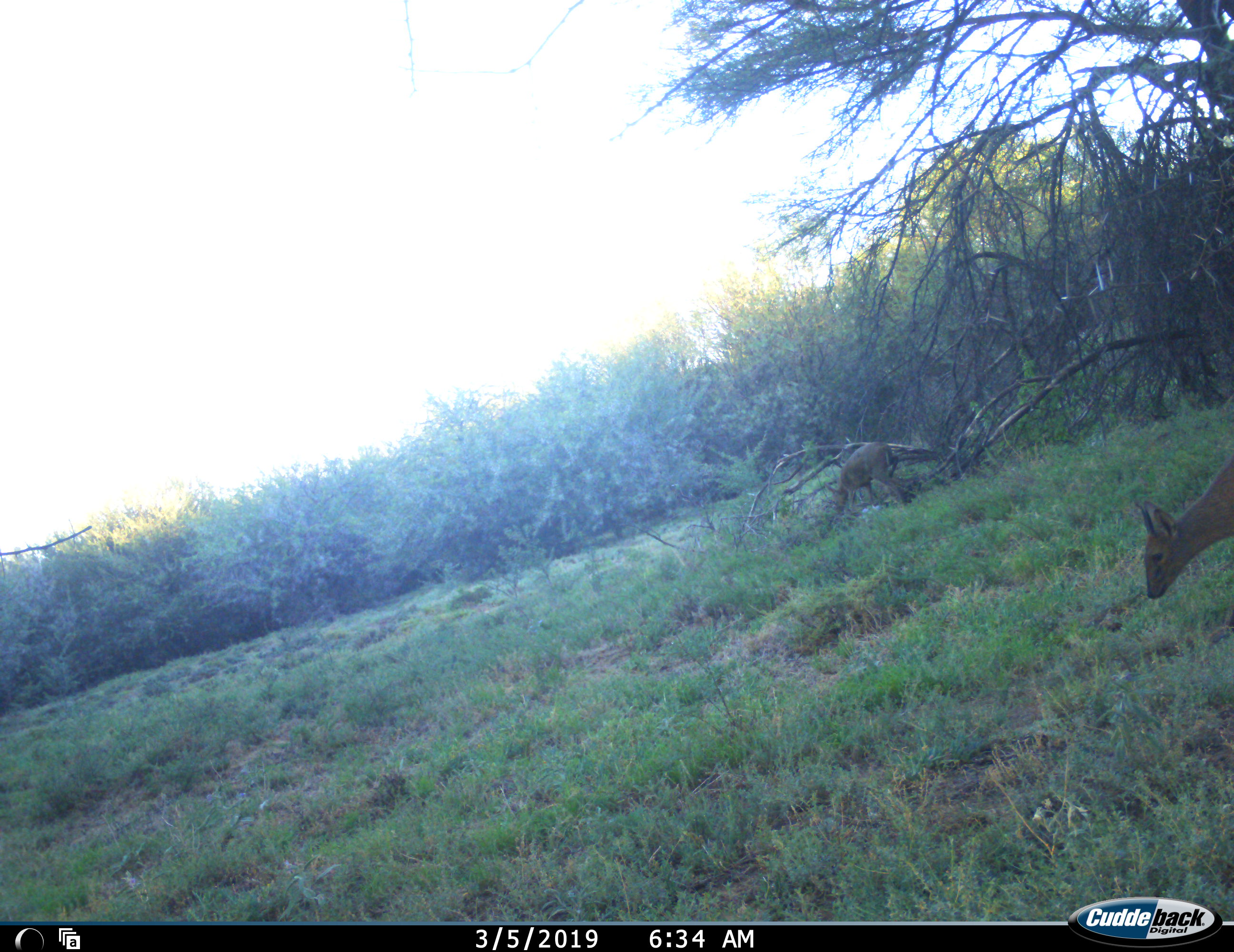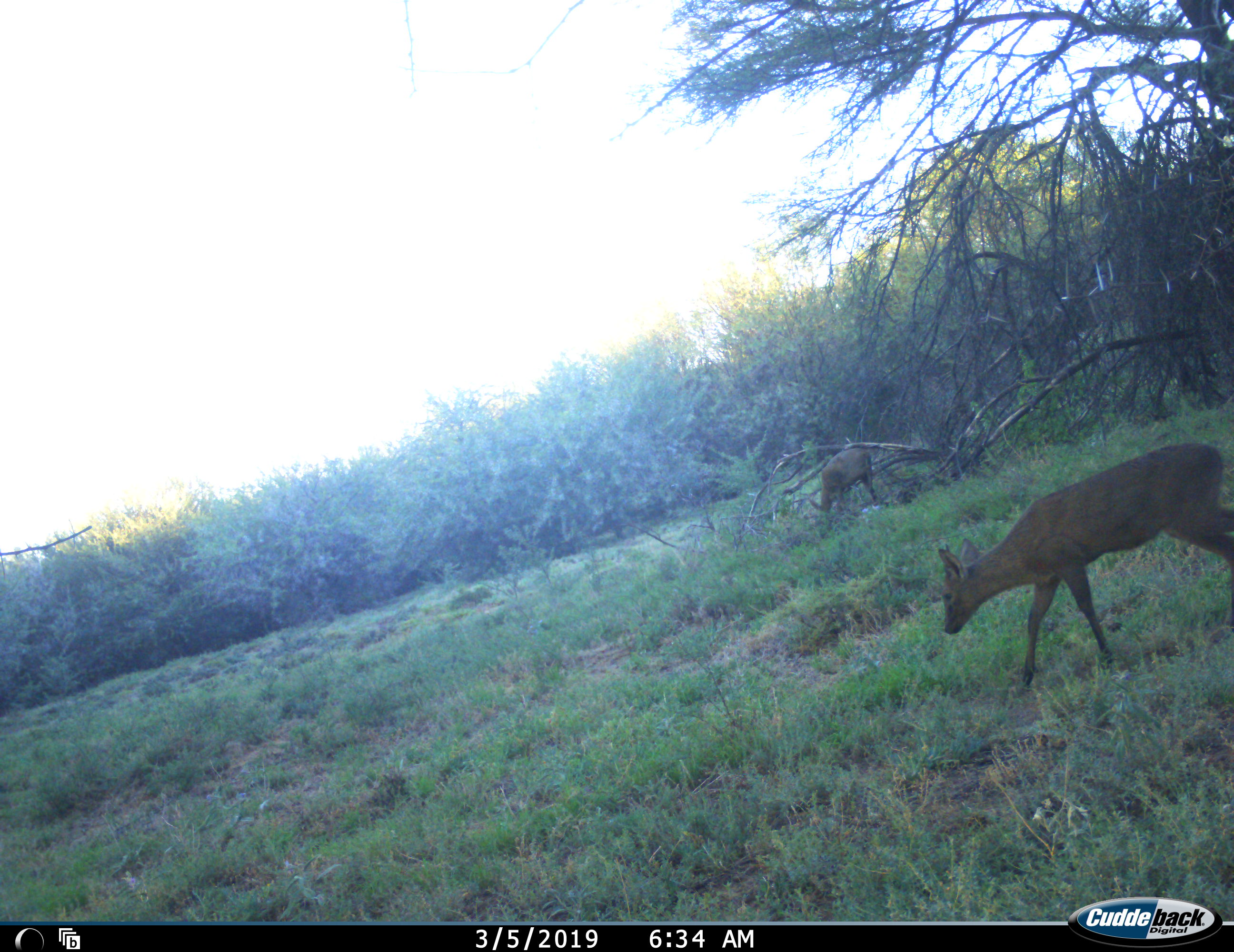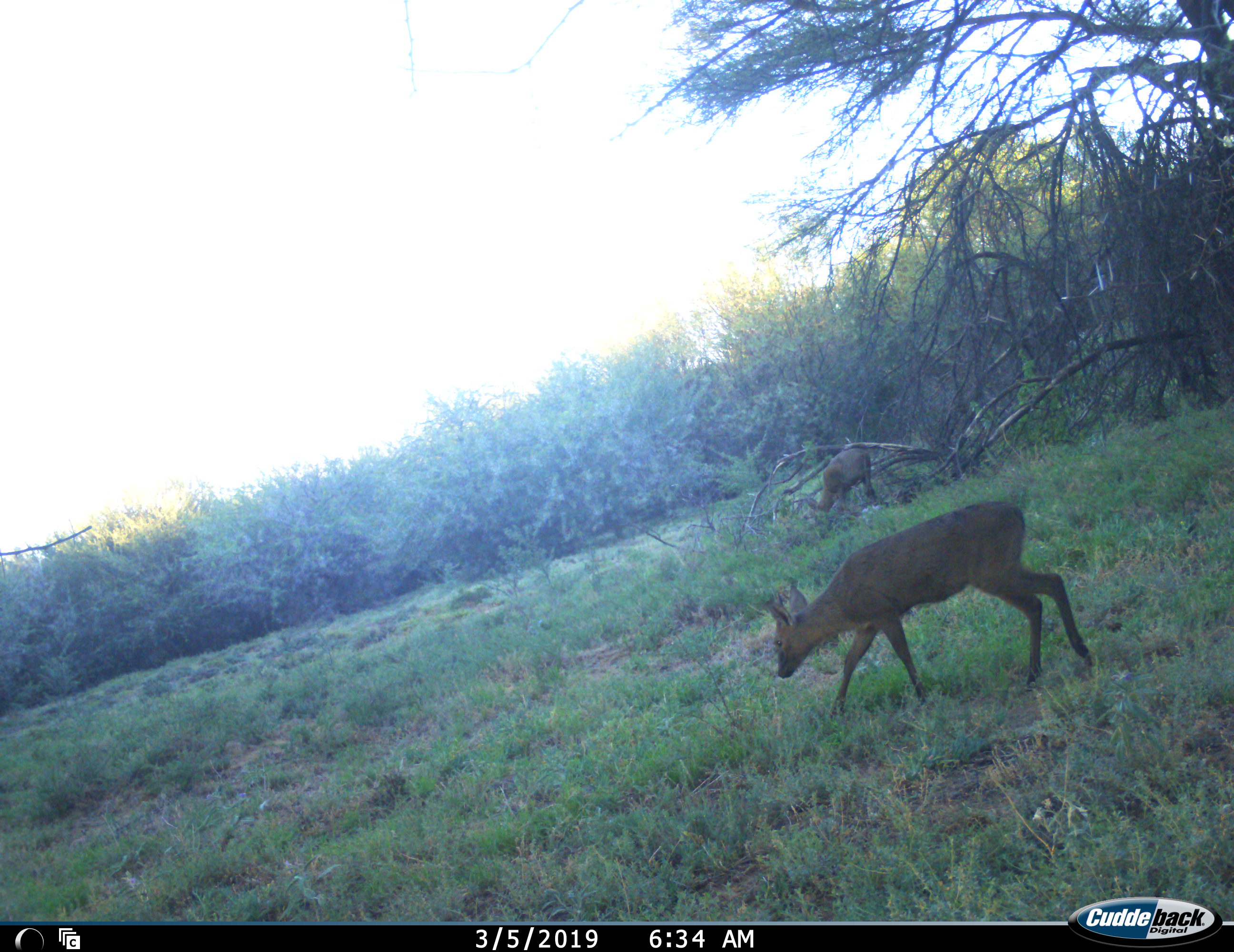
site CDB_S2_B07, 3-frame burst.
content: unidentified animal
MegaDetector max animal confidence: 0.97